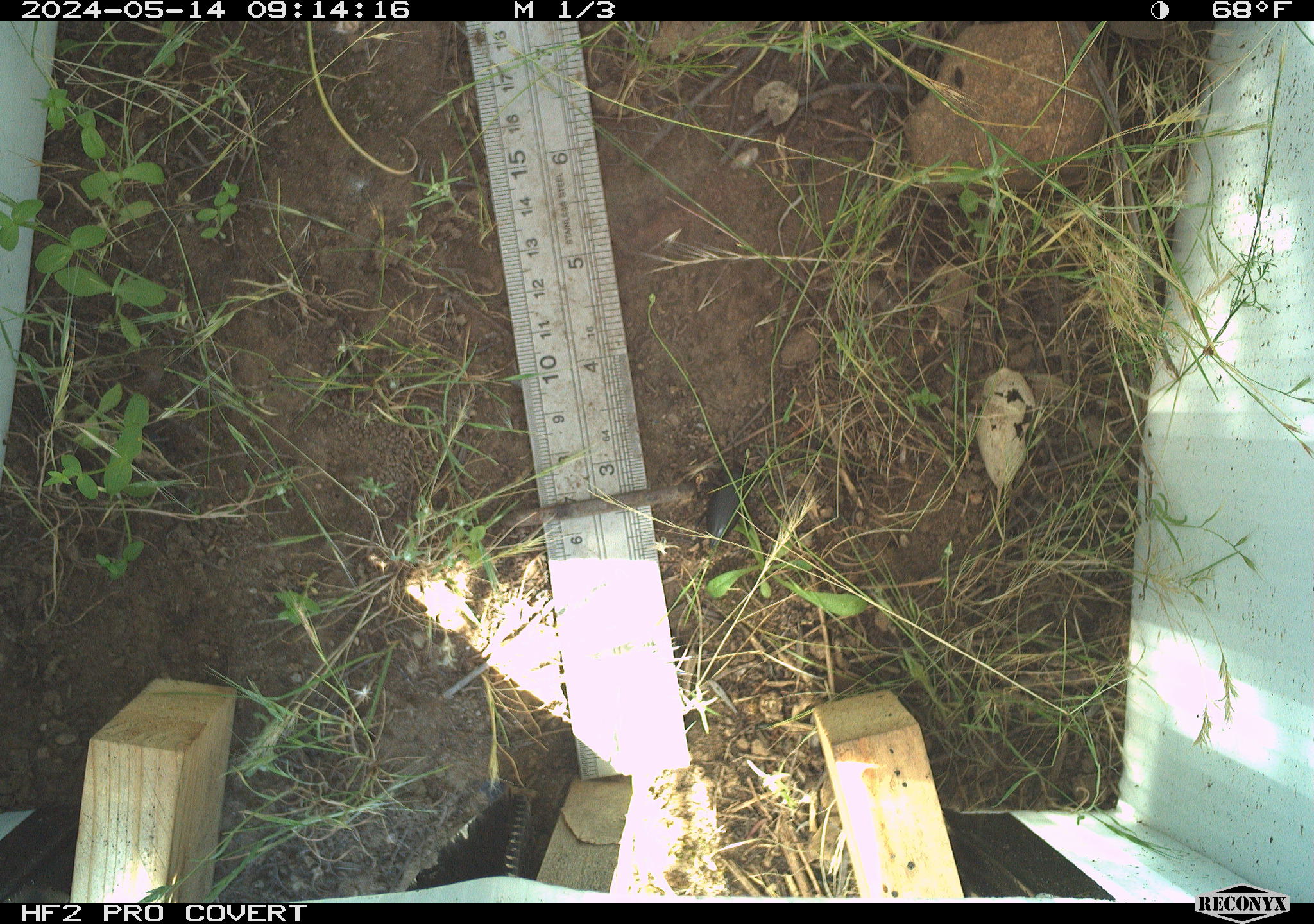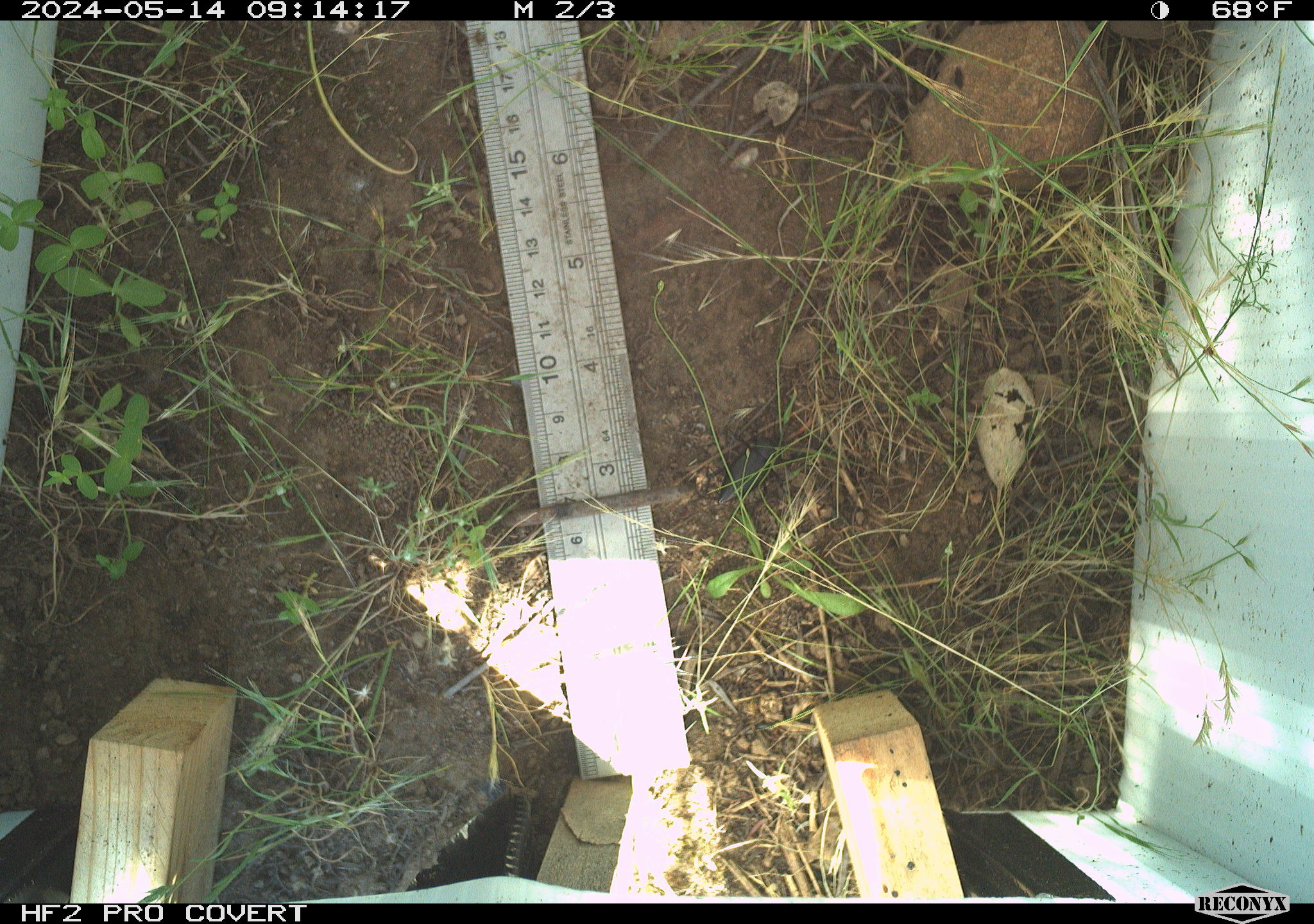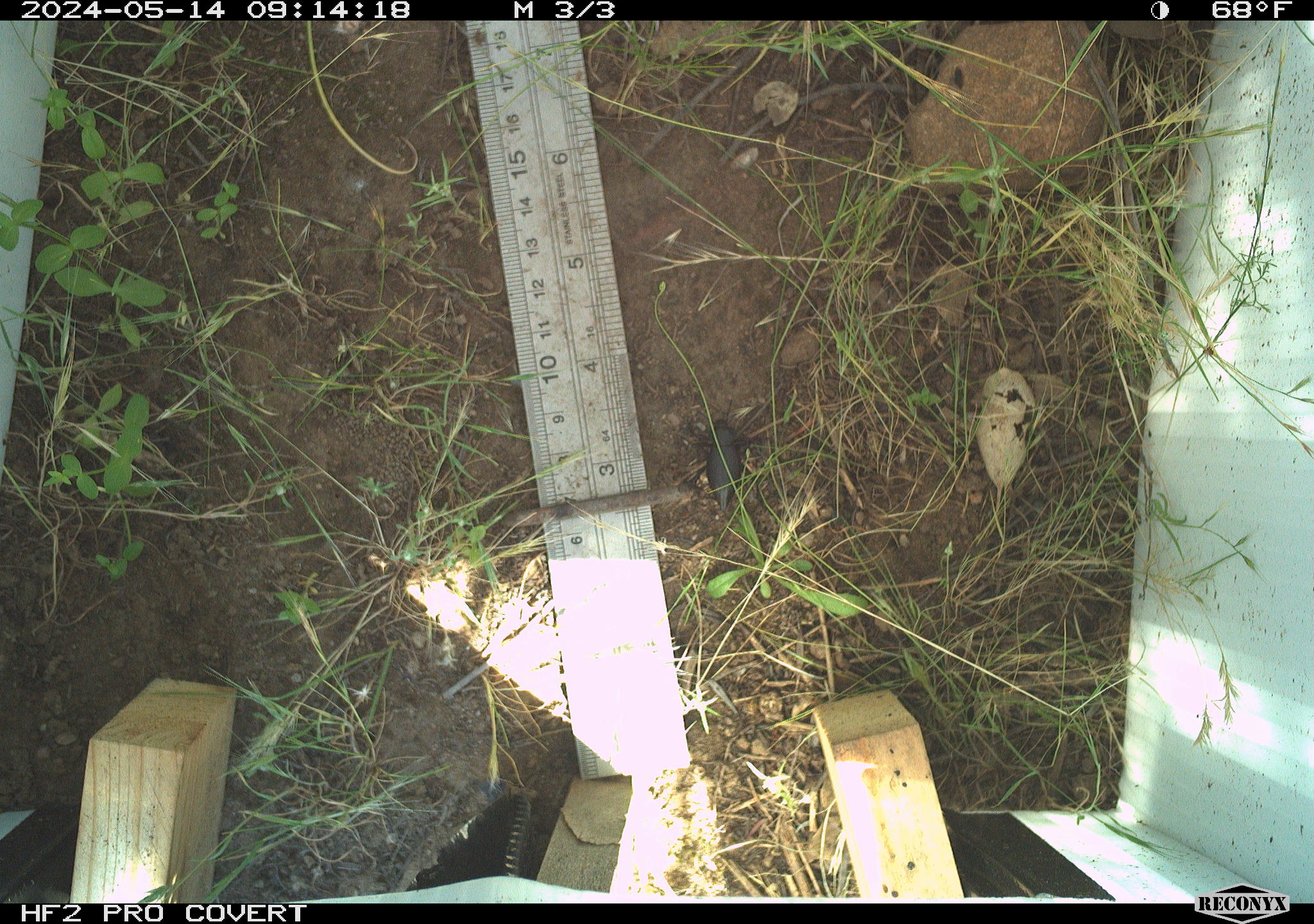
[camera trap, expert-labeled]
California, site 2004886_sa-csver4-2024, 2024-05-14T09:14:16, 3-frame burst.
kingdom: Animalia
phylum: Arthropoda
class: Insecta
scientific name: Insecta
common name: insect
Insect (Insecta).